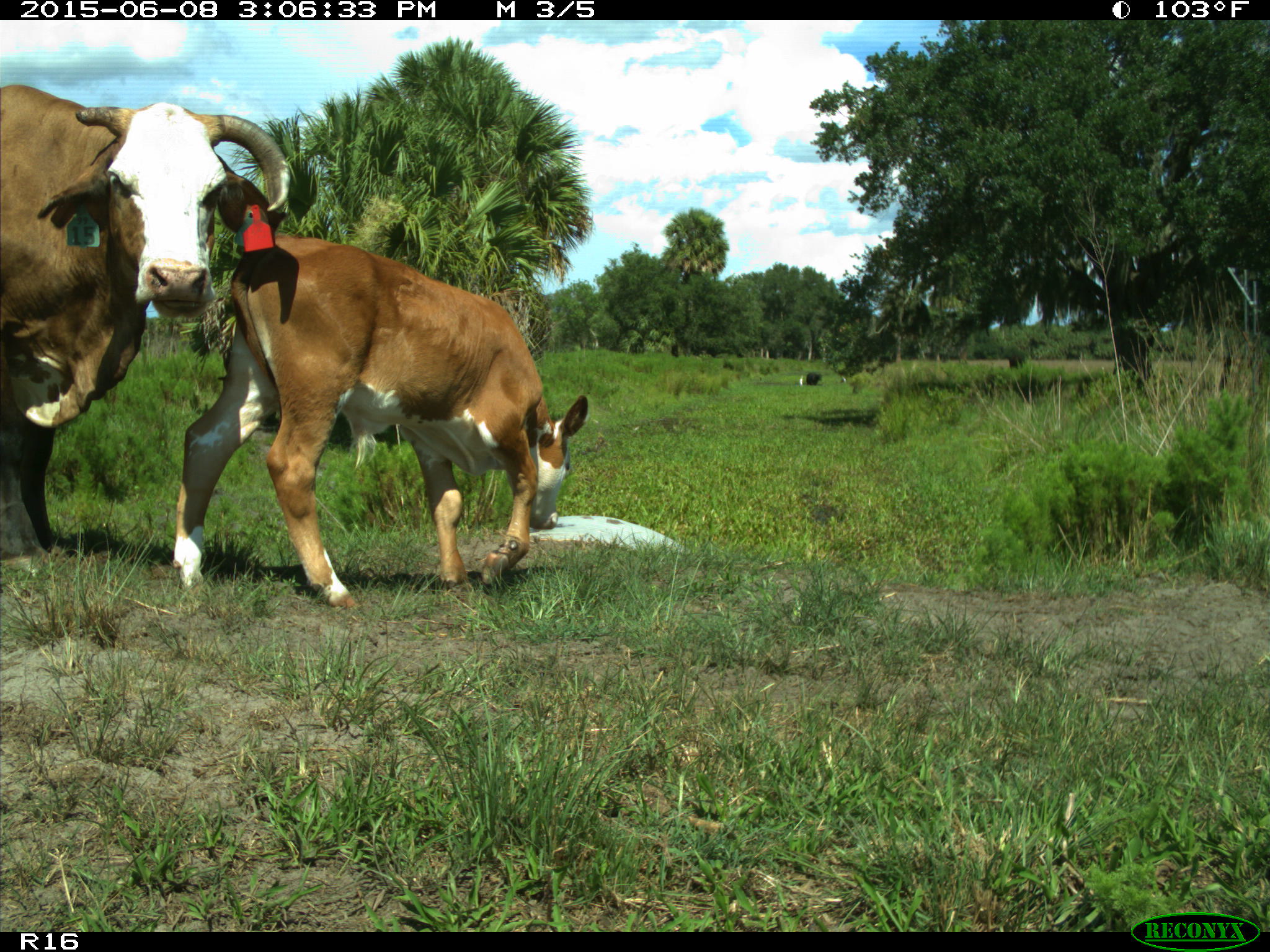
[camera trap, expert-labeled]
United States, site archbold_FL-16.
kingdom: Animalia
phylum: Chordata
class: Mammalia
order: Artiodactyla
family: Bovidae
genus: Bos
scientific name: Bos taurus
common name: domestic cow